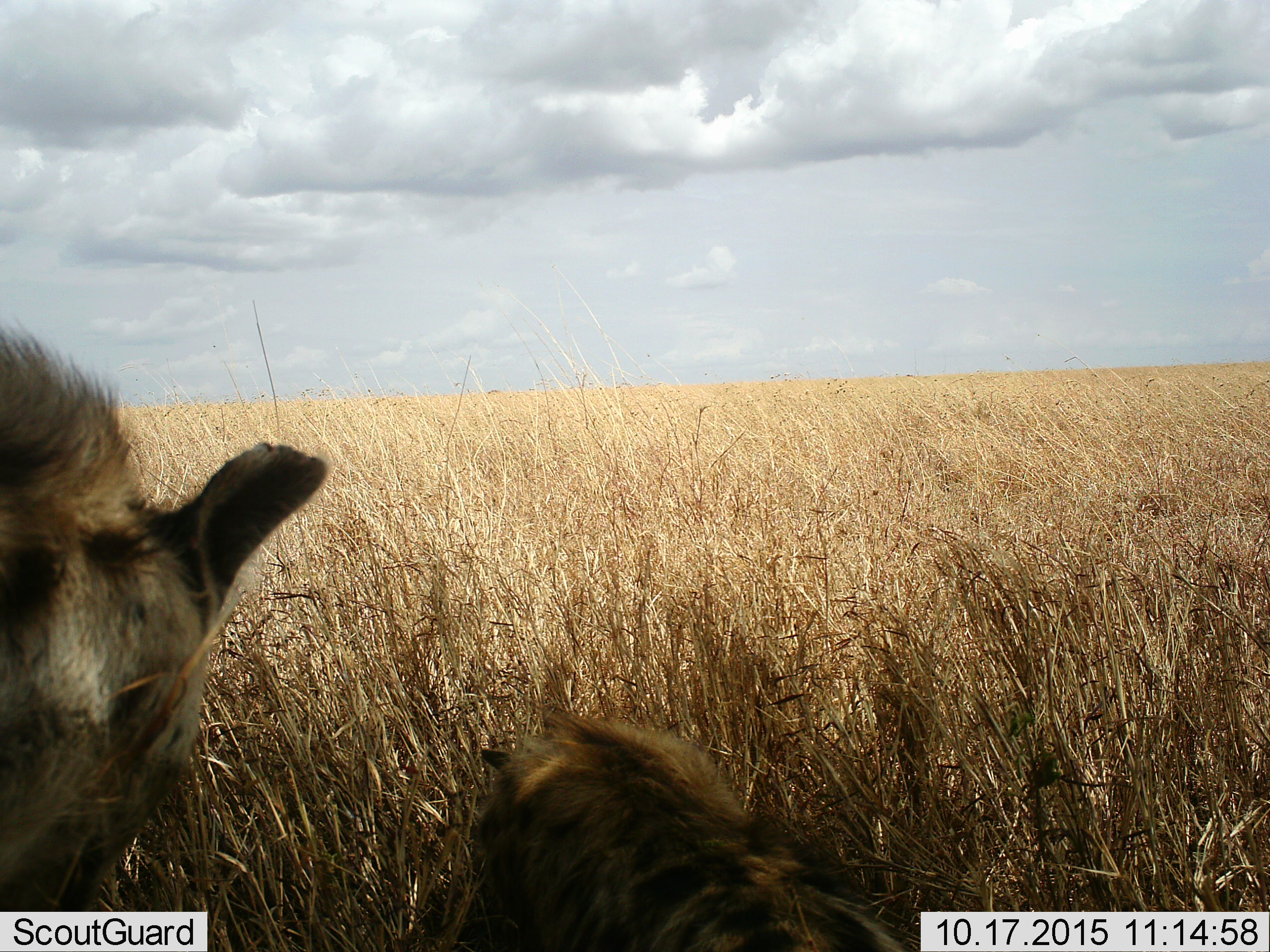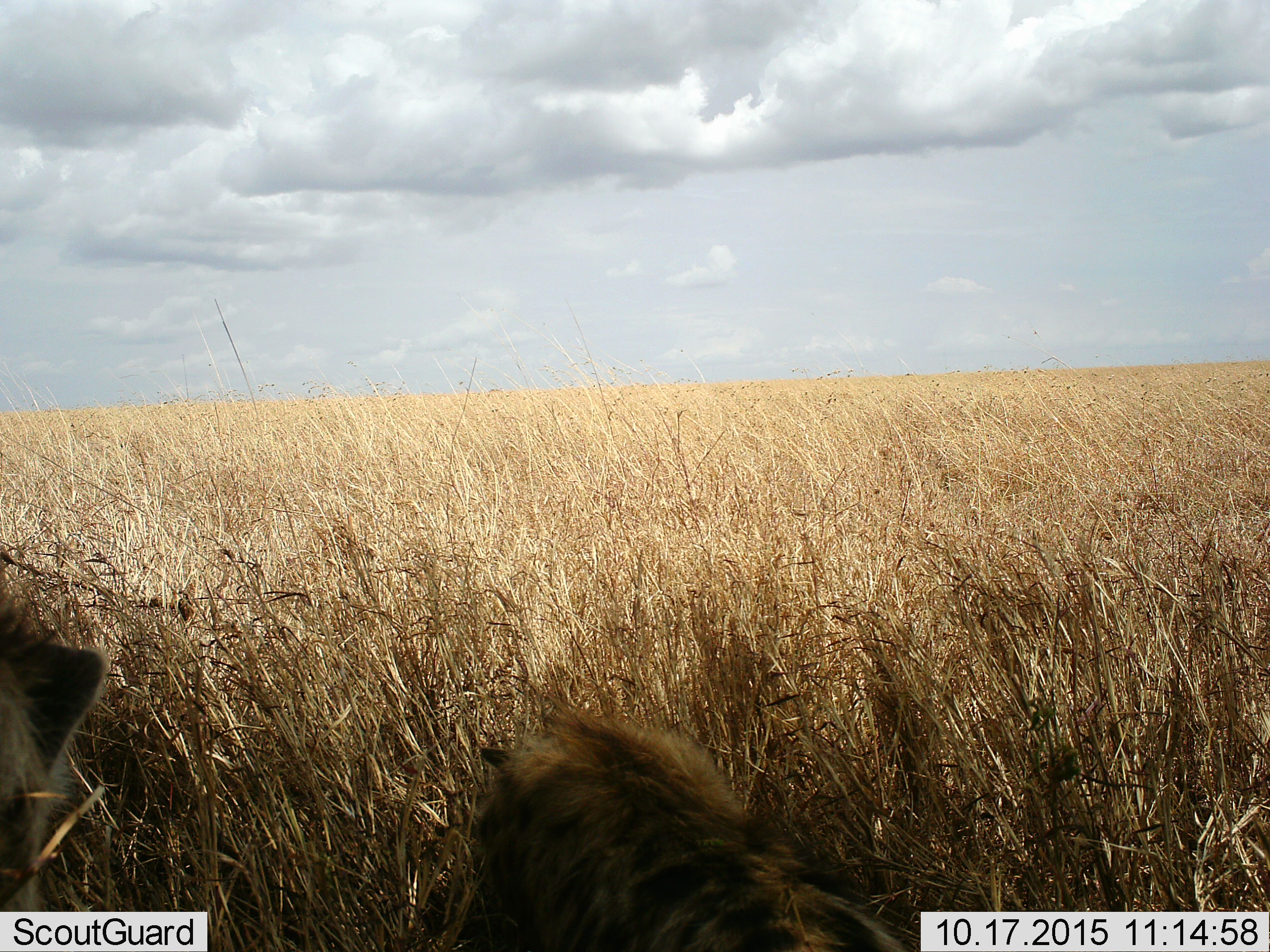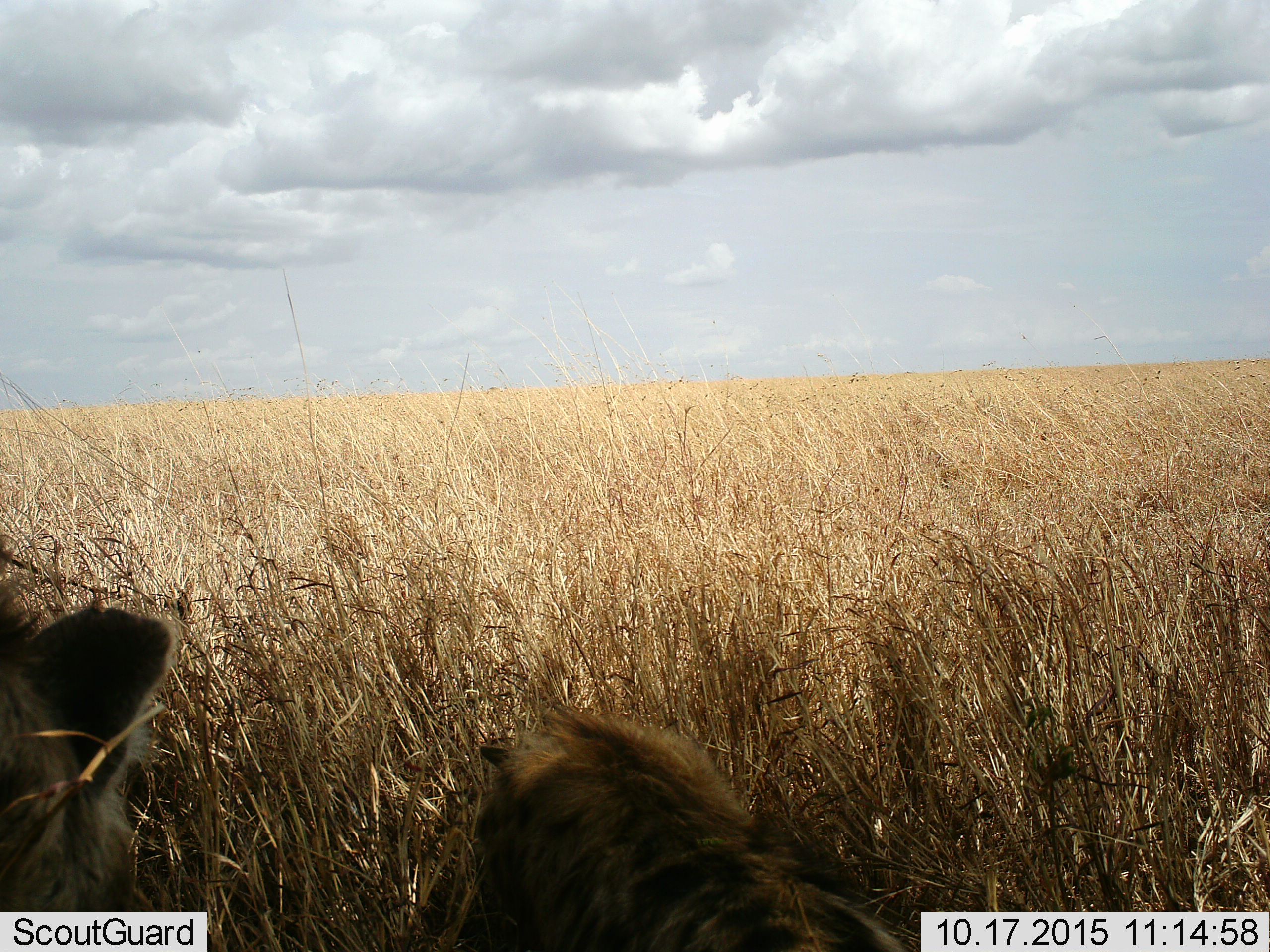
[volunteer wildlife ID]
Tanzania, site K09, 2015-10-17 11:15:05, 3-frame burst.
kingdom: Animalia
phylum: Chordata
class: Mammalia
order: Carnivora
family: Hyaenidae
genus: Crocuta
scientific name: Crocuta crocuta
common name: spotted hyena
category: hyenaspotted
Hyenaspotted (spotted hyena) (Crocuta crocuta), count 2. Behavior (volunteer vote fractions): standing 20%, resting 80%, moving 20%, interacting 0%. Young present (vote fraction): 0%. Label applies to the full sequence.